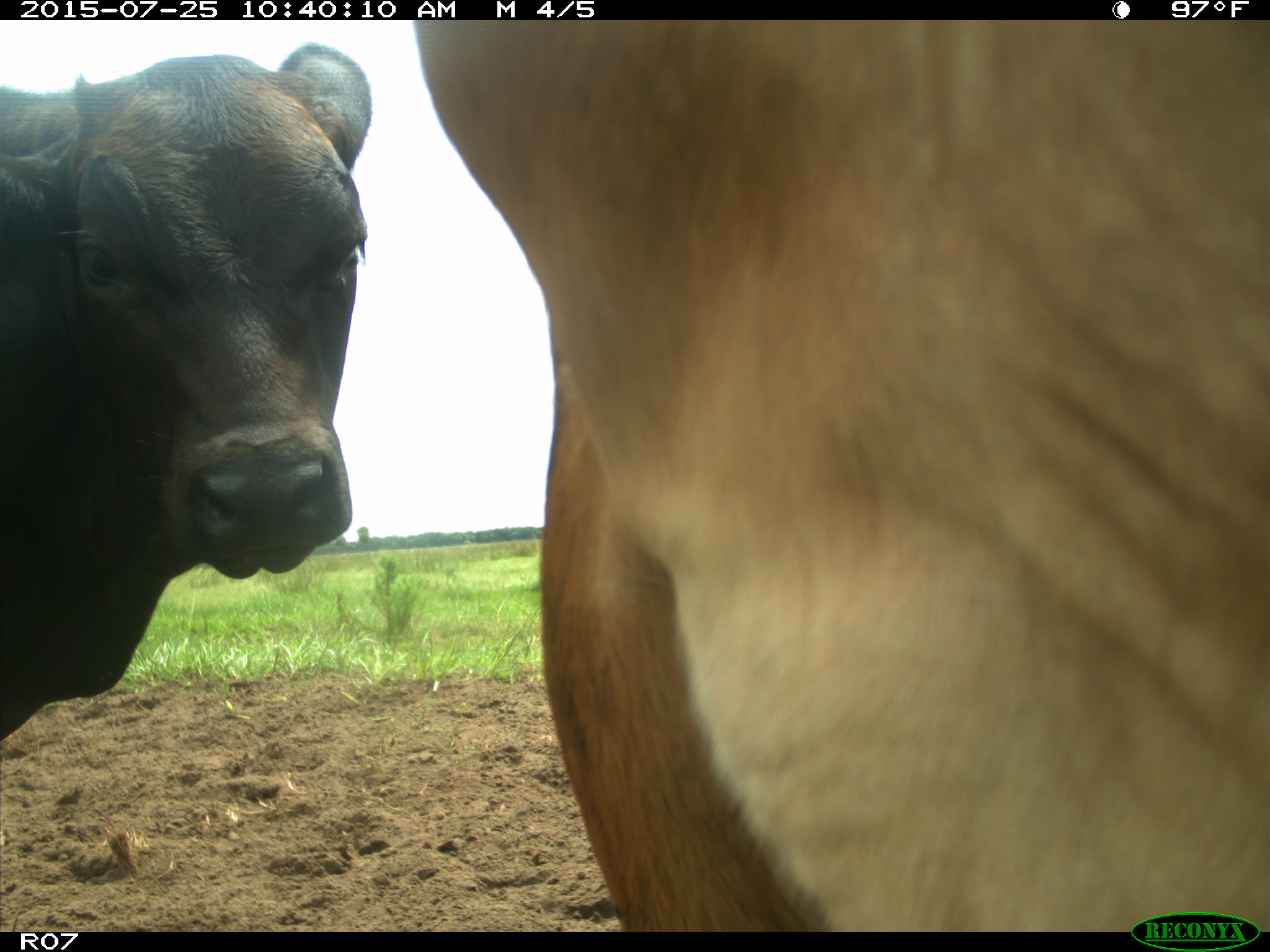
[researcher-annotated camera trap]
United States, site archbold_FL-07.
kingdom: Animalia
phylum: Chordata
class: Mammalia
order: Artiodactyla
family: Bovidae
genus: Bos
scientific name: Bos taurus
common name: domestic cow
Bos taurus (domestic cow).